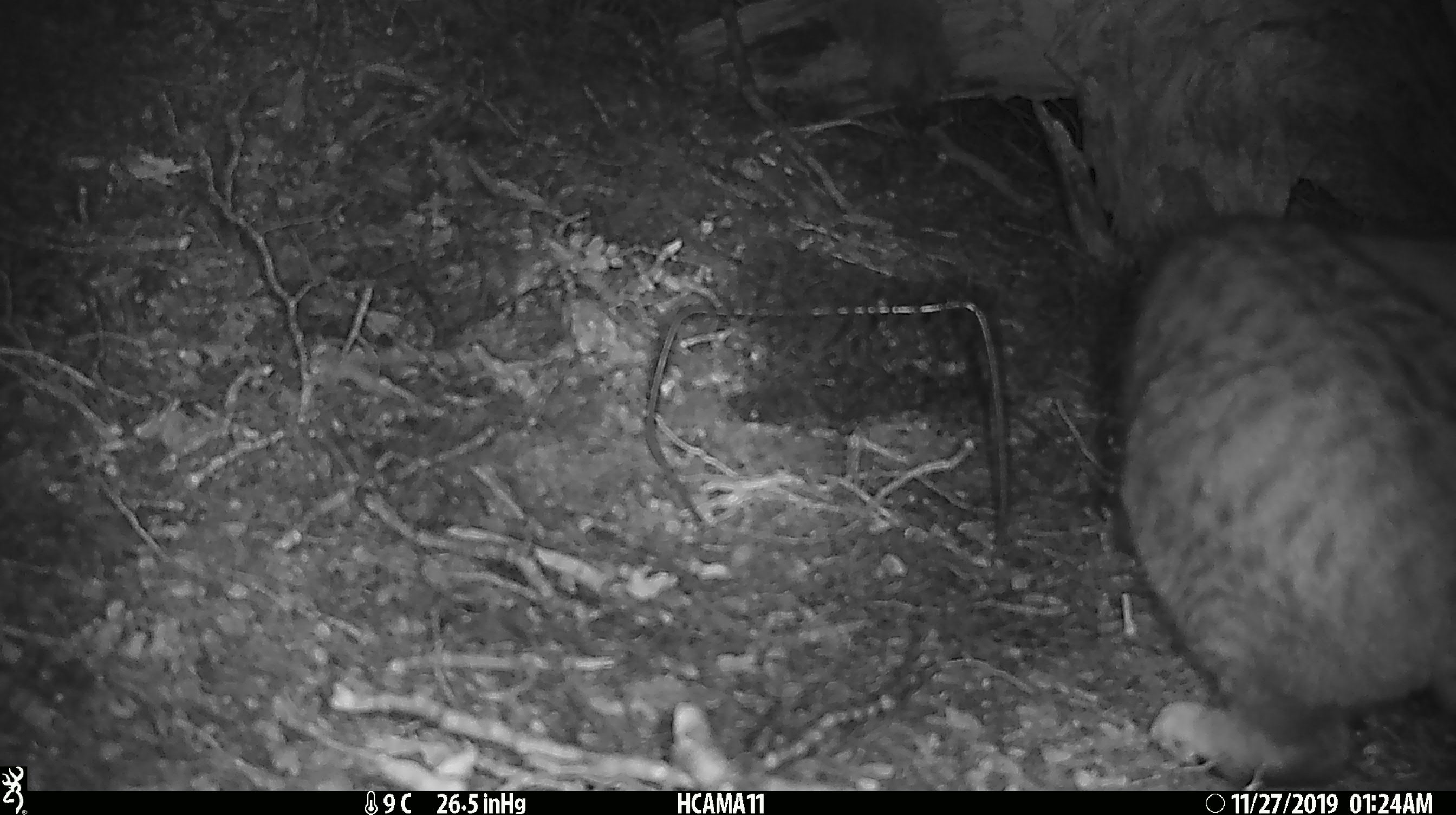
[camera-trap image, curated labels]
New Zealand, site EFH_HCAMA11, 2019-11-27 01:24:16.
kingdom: Animalia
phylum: Chordata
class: Mammalia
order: Carnivora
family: Felidae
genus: Felis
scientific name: Felis catus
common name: domestic cat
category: cat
Cat (domestic cat) (Felis catus).